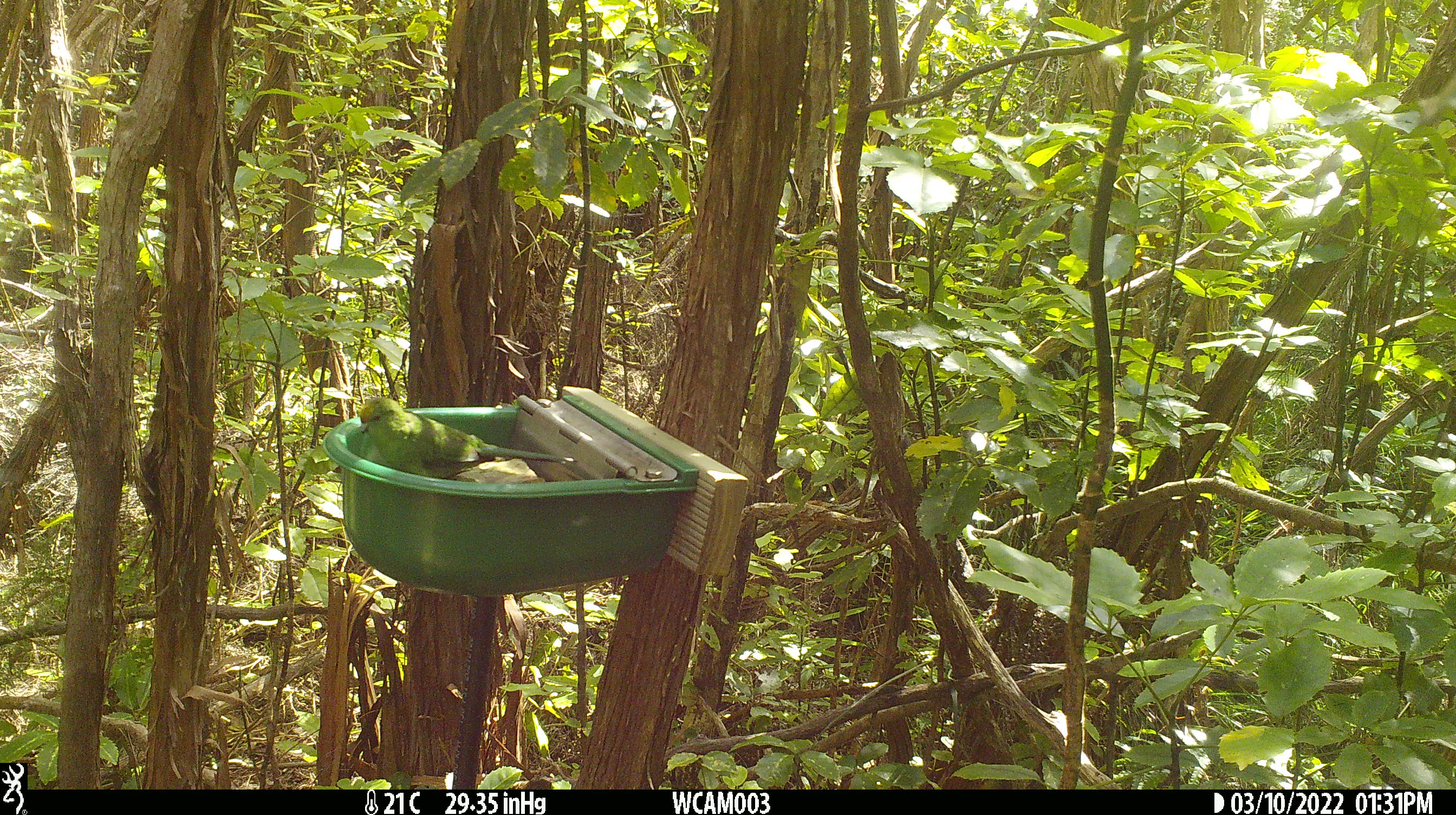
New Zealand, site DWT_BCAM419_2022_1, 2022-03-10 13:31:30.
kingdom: Animalia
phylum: Chordata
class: Aves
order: Psittaciformes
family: Psittaculidae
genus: Cyanoramphus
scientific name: Cyanoramphus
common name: parakeet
Parakeet (Cyanoramphus).